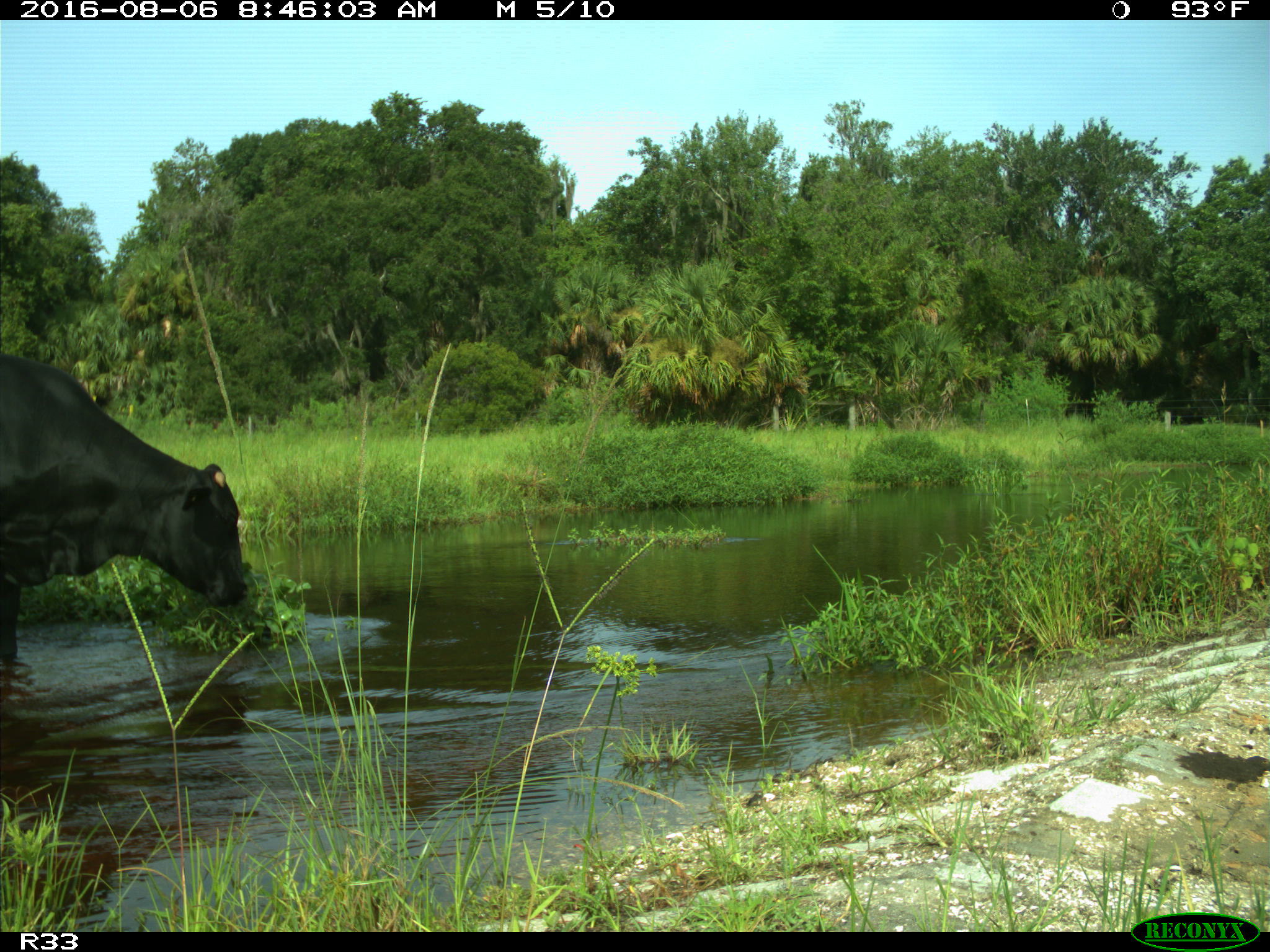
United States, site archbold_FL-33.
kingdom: Animalia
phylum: Chordata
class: Mammalia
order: Artiodactyla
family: Bovidae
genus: Bos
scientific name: Bos taurus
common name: domestic cow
Bos taurus (domestic cow).